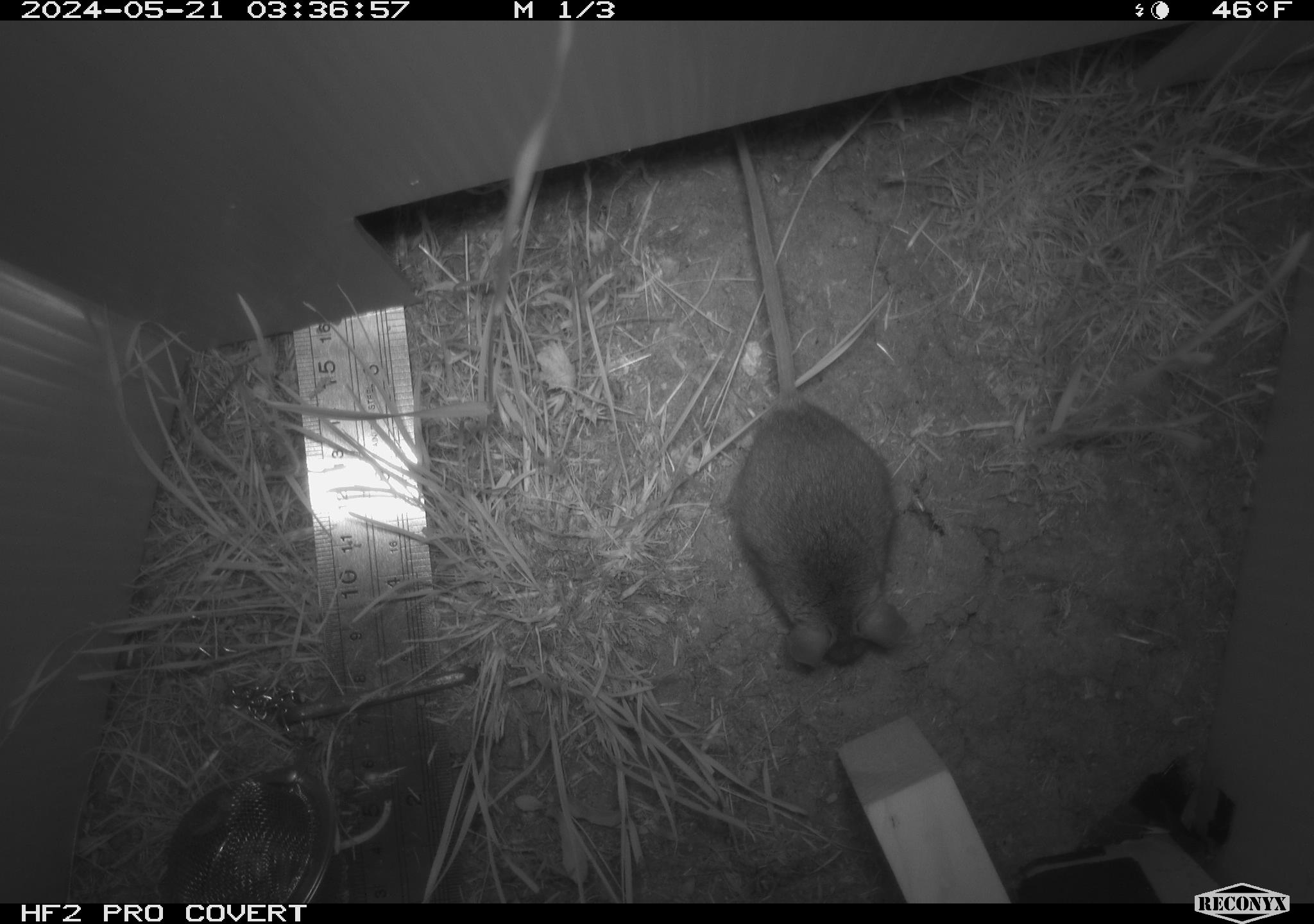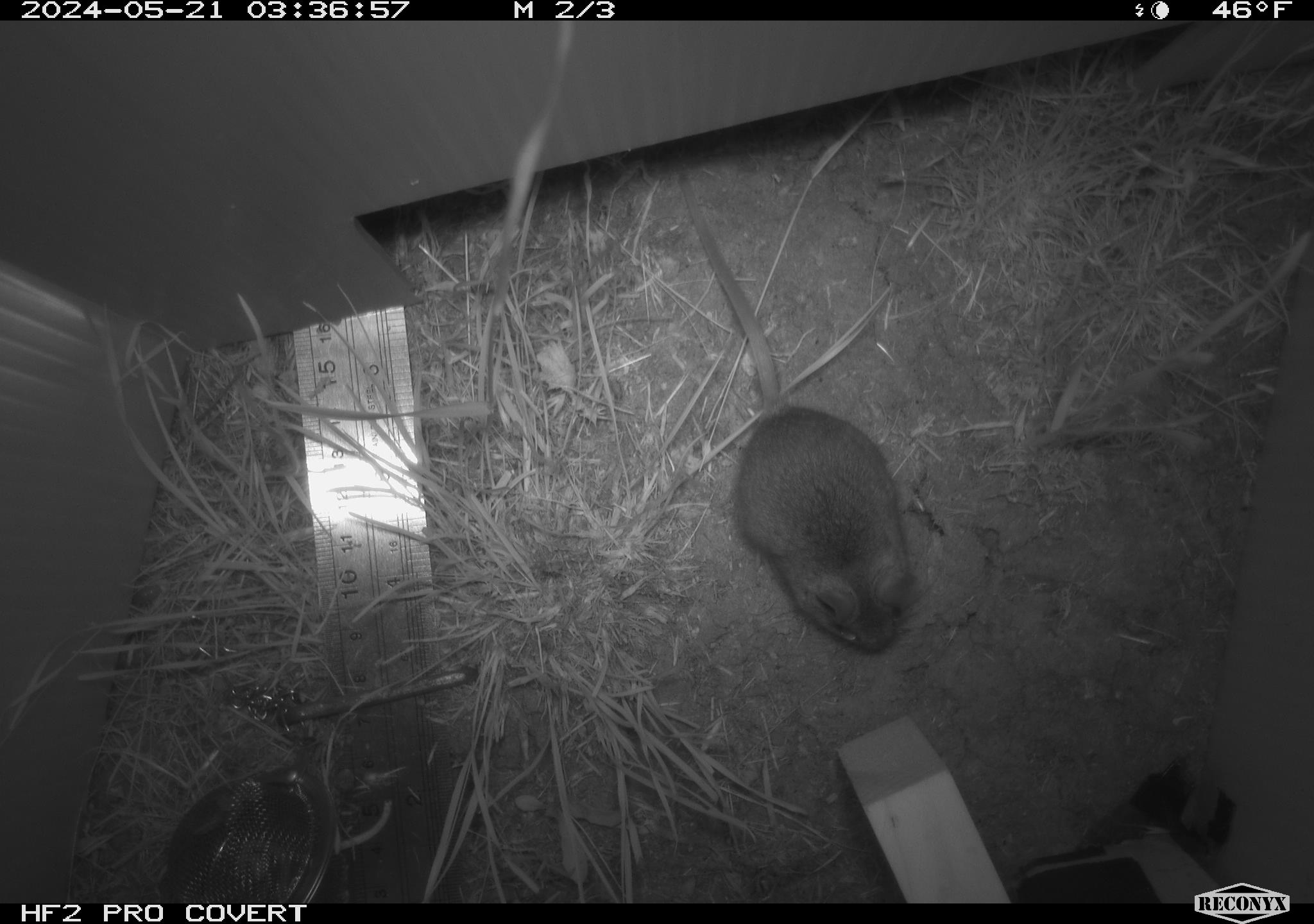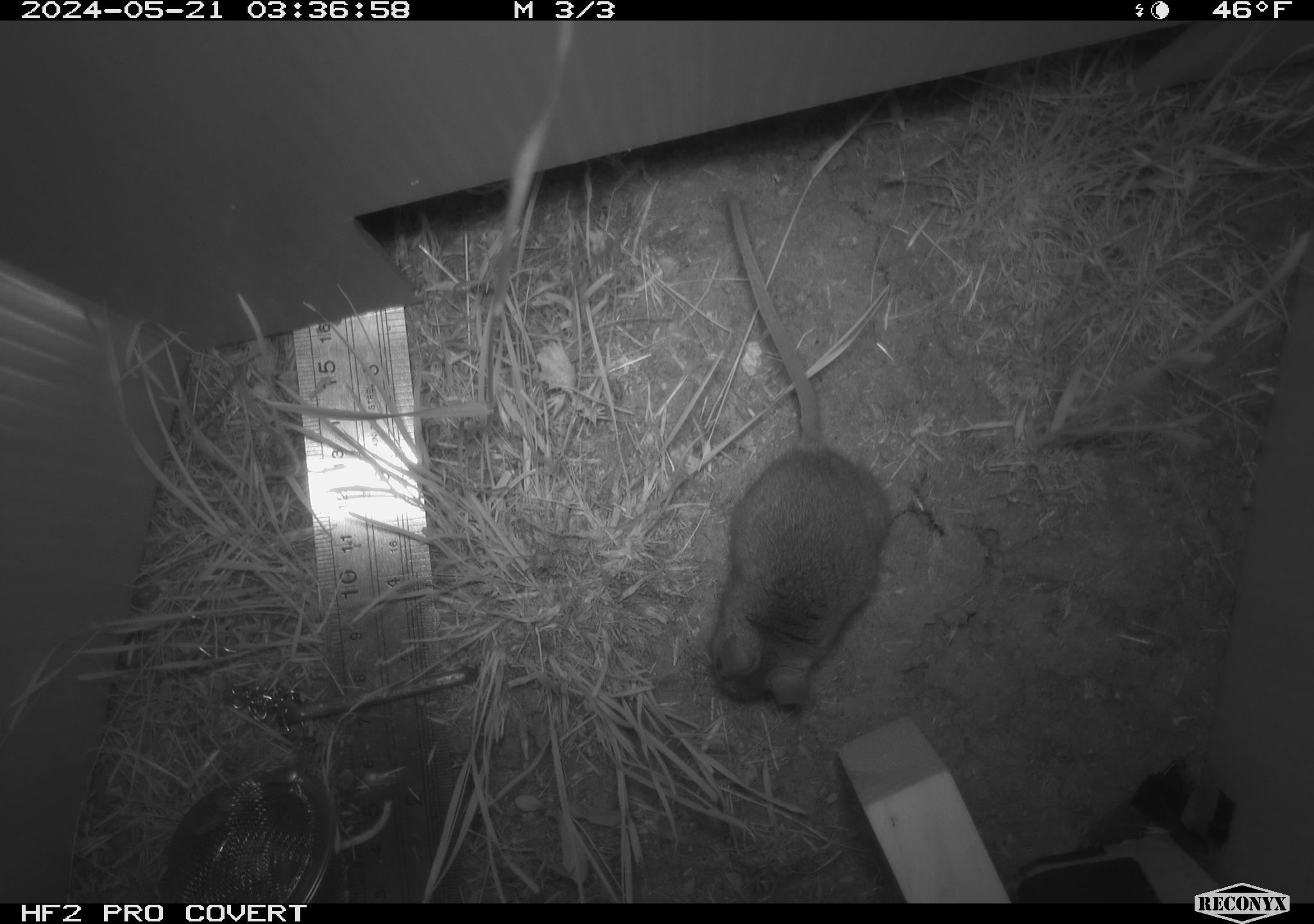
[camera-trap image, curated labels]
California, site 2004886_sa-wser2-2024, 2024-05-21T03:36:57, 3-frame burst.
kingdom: Animalia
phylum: Chordata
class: Mammalia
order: Rodentia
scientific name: Rodentia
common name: mouse species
Mouse species (Rodentia).